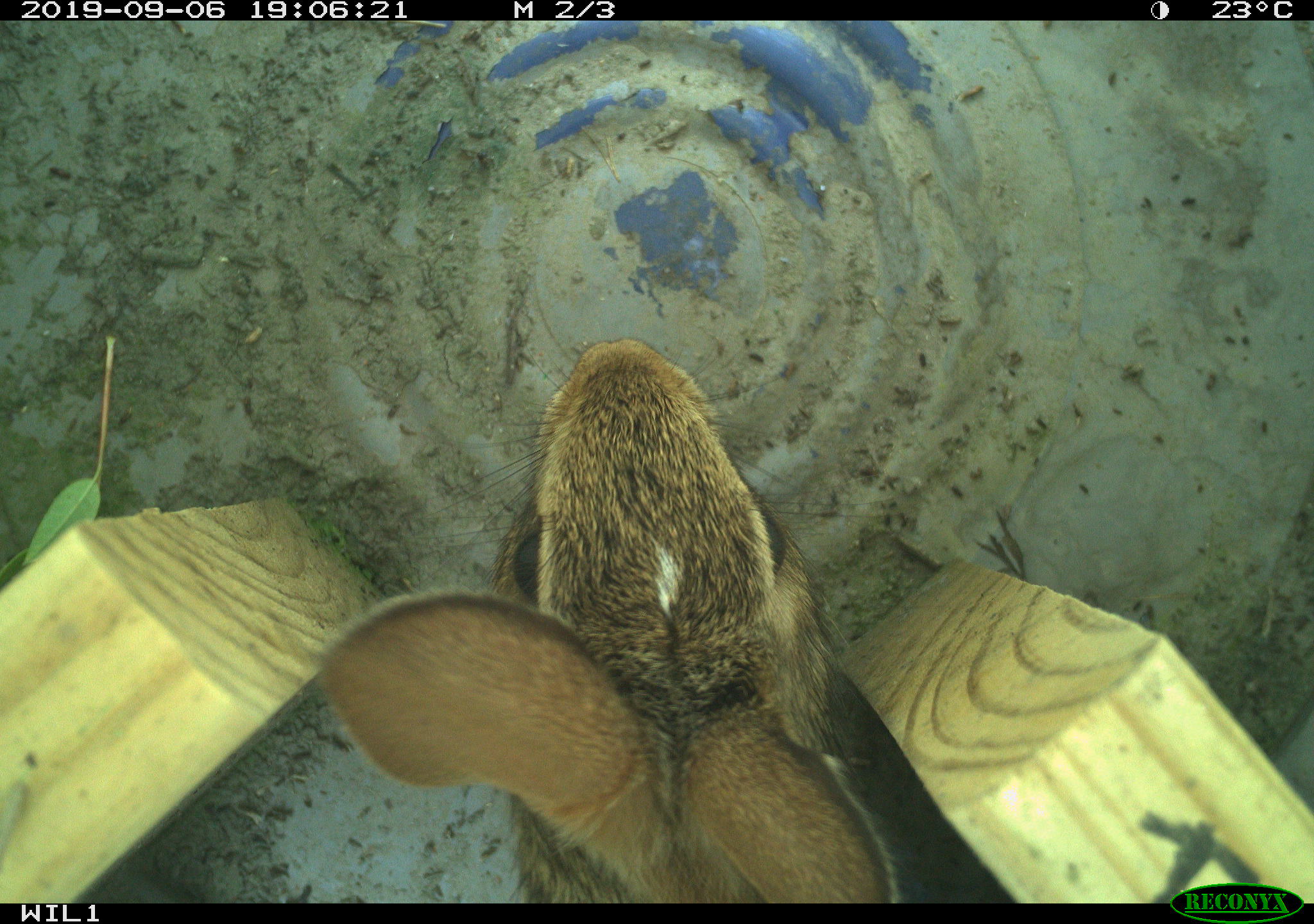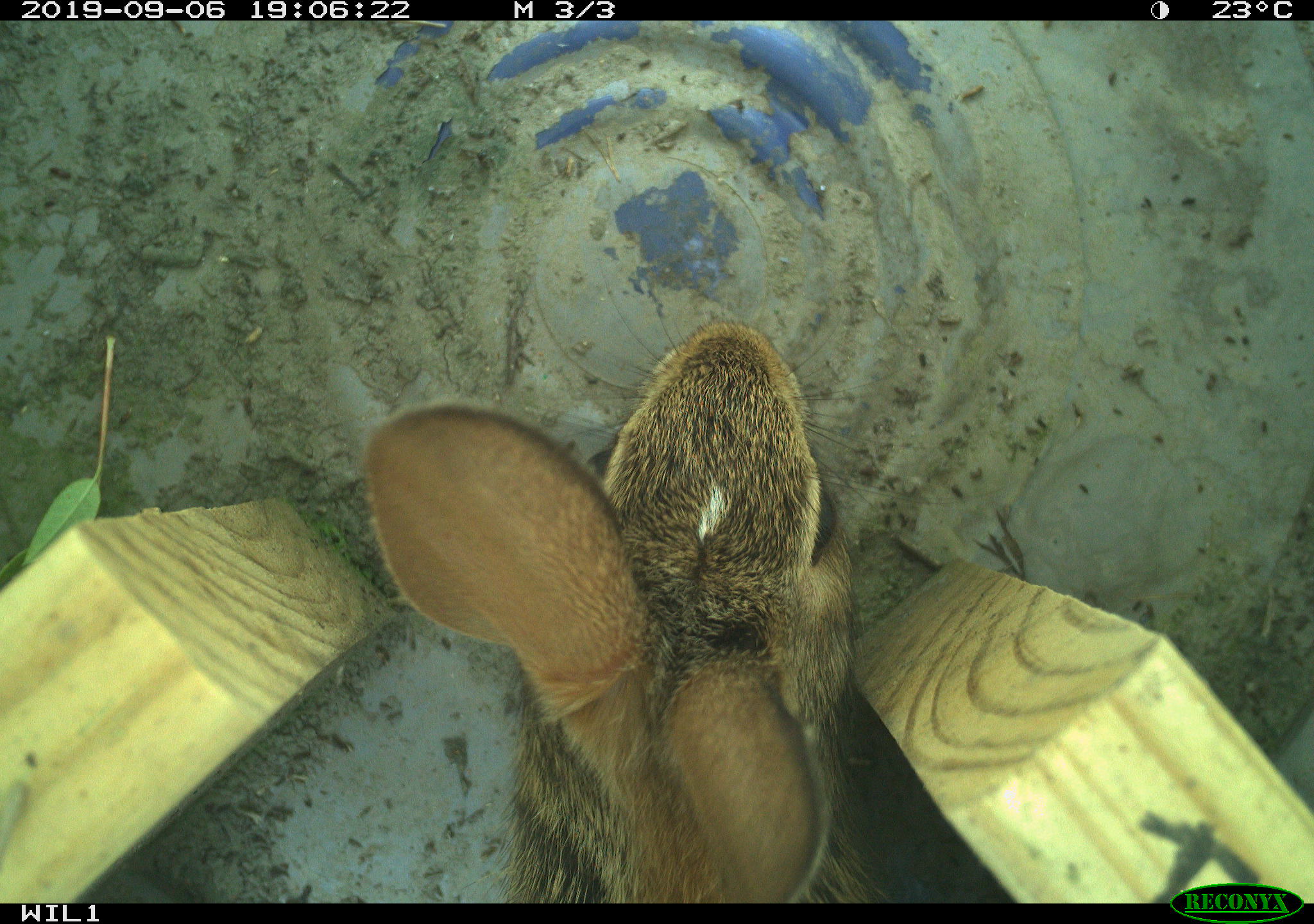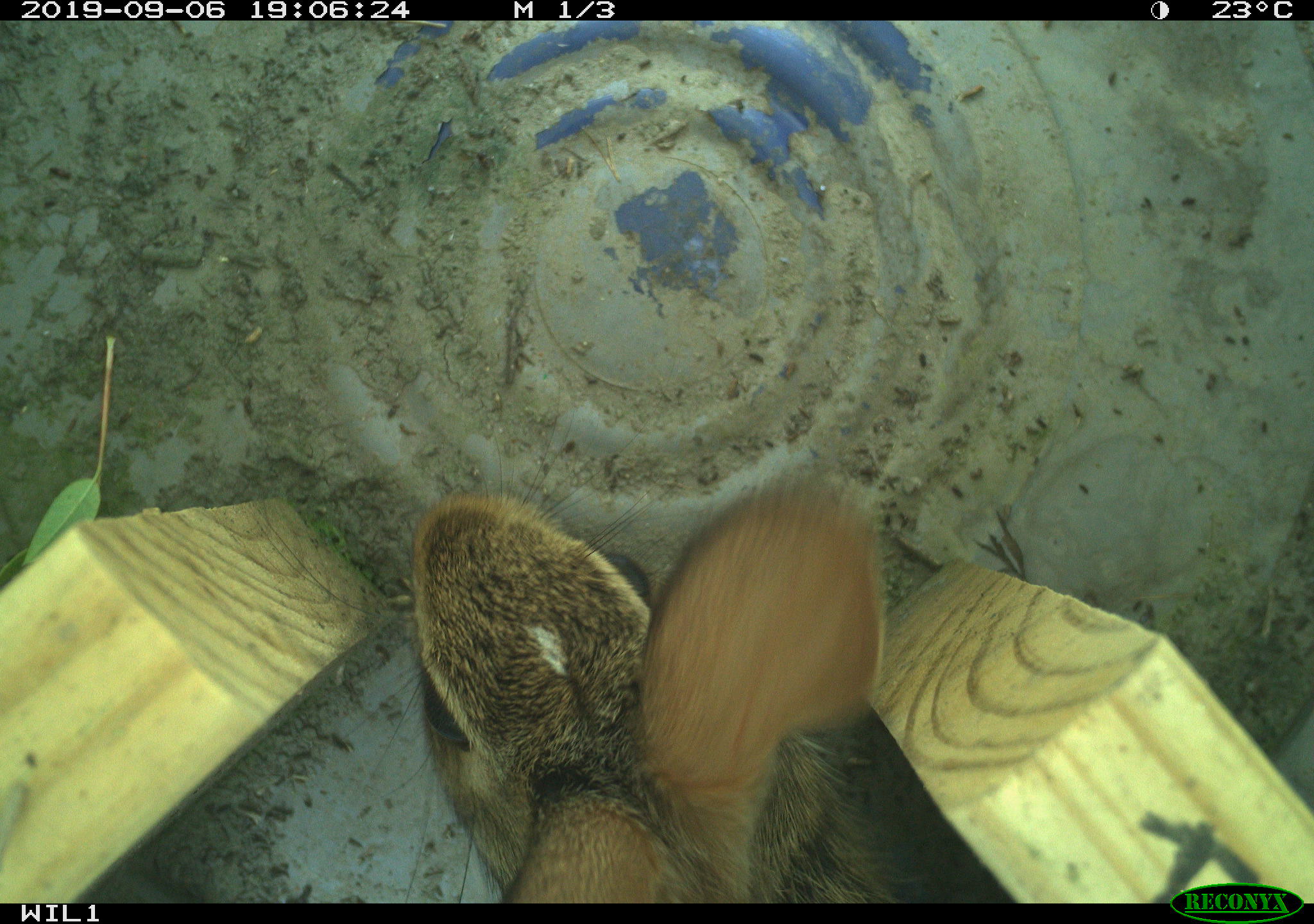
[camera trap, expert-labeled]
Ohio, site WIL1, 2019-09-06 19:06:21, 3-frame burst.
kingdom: Animalia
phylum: Chordata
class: Mammalia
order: Lagomorpha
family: Leporidae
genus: Sylvilagus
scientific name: Sylvilagus floridanus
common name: eastern cottontail